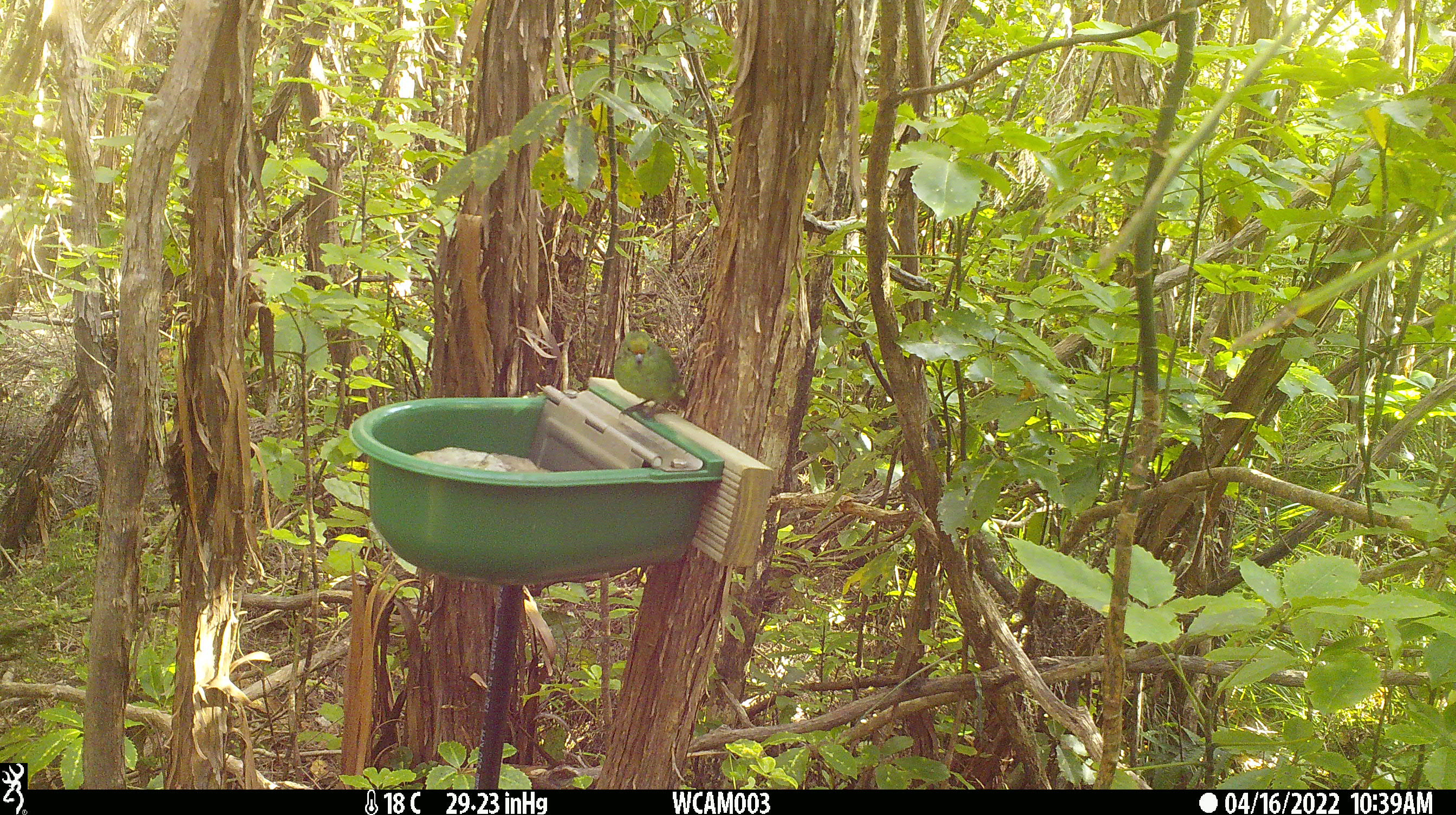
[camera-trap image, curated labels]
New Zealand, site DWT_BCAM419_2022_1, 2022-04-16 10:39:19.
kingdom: Animalia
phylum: Chordata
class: Aves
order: Psittaciformes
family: Psittaculidae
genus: Cyanoramphus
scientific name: Cyanoramphus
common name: parakeet